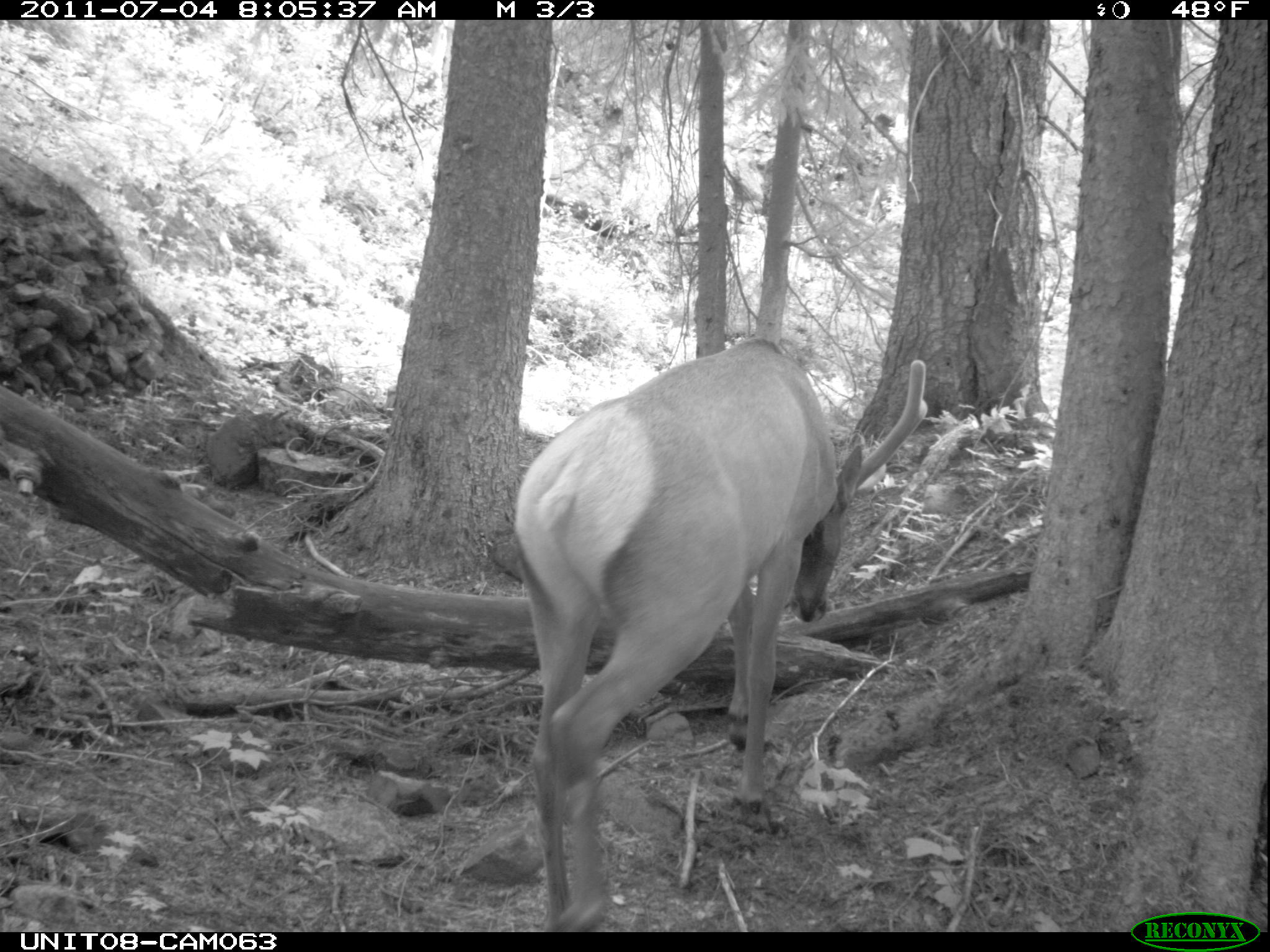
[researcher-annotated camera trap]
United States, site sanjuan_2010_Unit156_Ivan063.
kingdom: Animalia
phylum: Chordata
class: Mammalia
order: Artiodactyla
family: Cervidae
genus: Cervus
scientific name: Cervus elaphus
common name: red deer